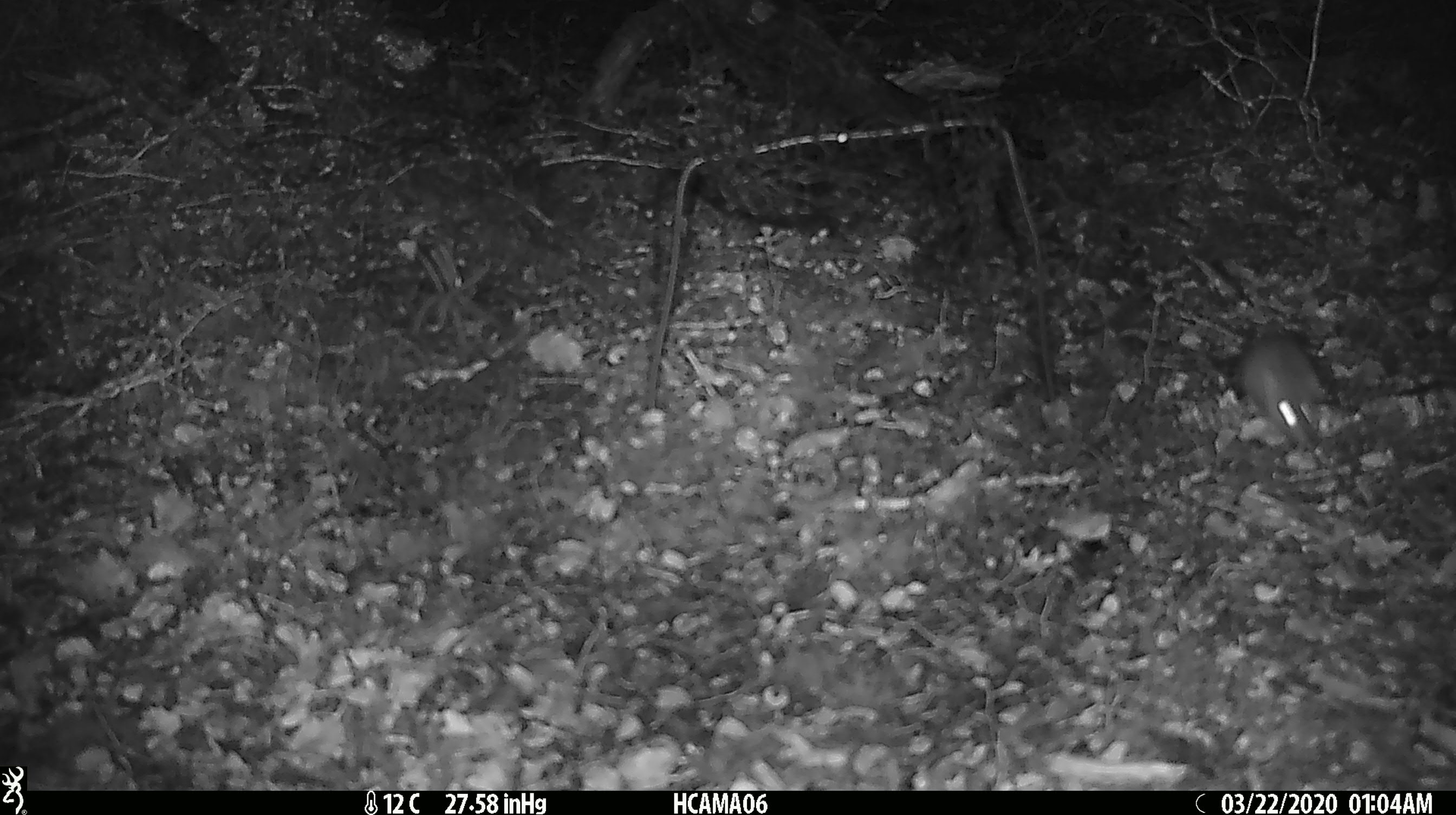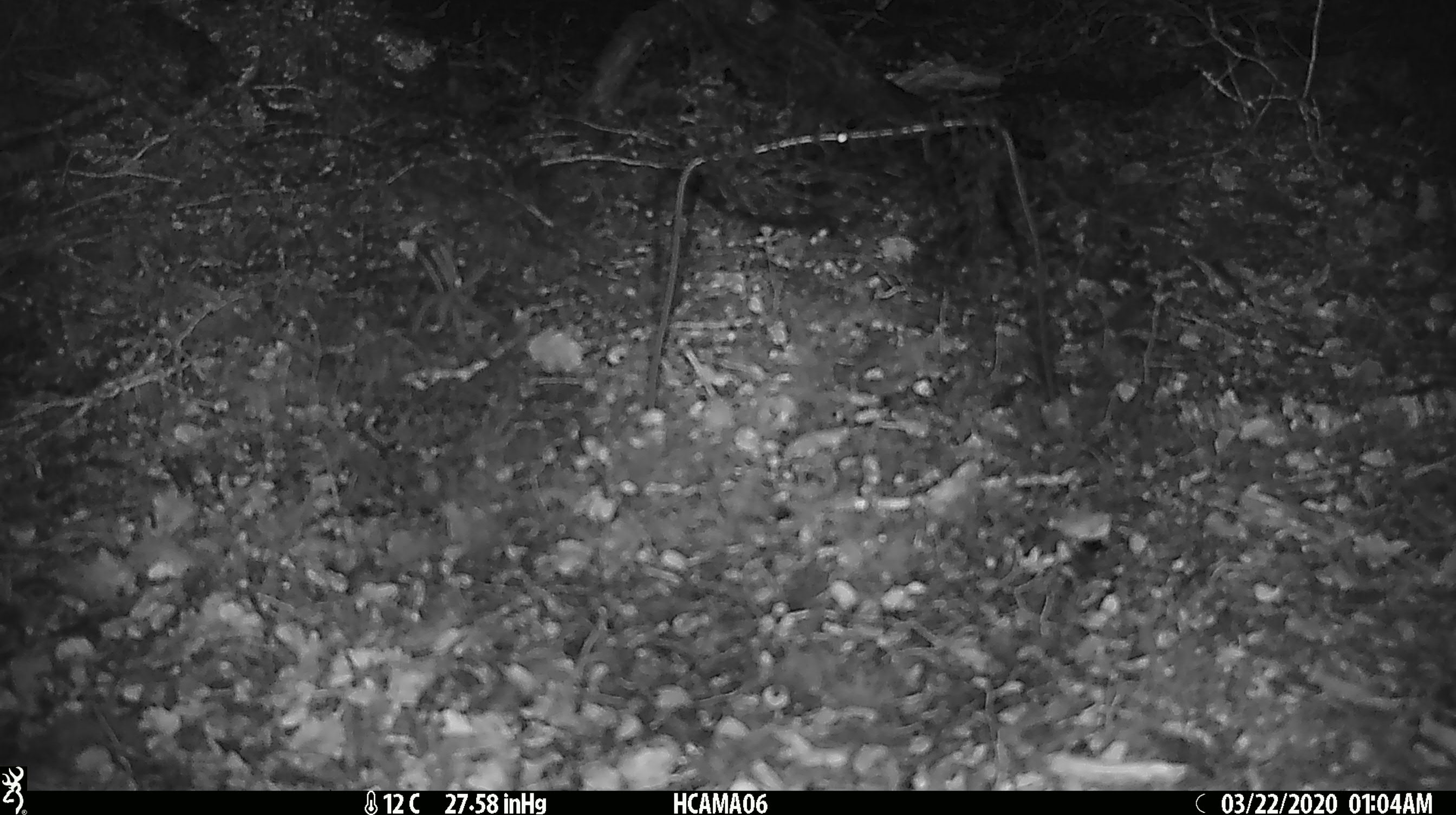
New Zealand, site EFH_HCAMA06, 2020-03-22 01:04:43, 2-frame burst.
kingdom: Animalia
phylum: Chordata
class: Mammalia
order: Rodentia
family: Muridae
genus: Mus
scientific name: Mus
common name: mouse